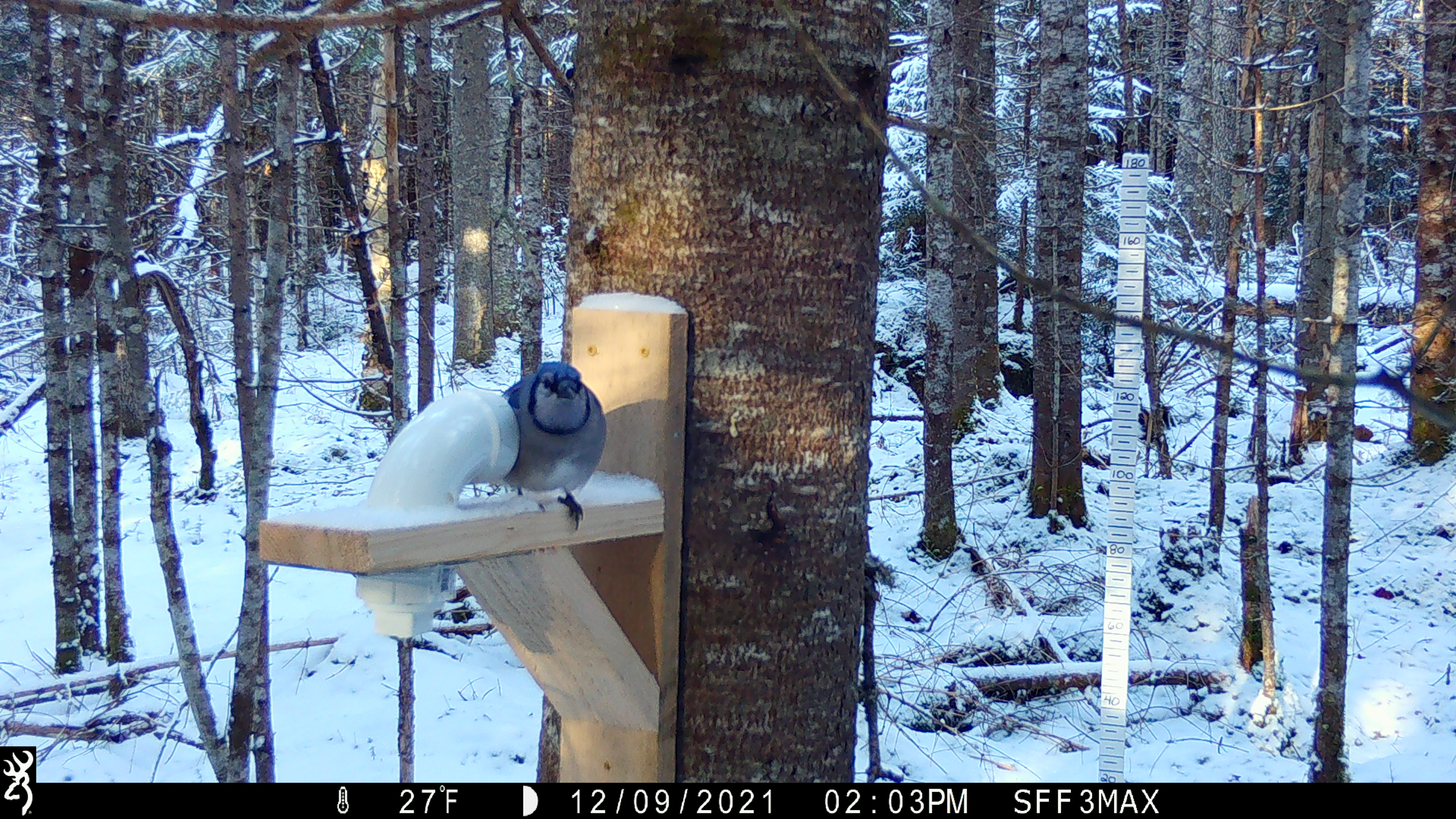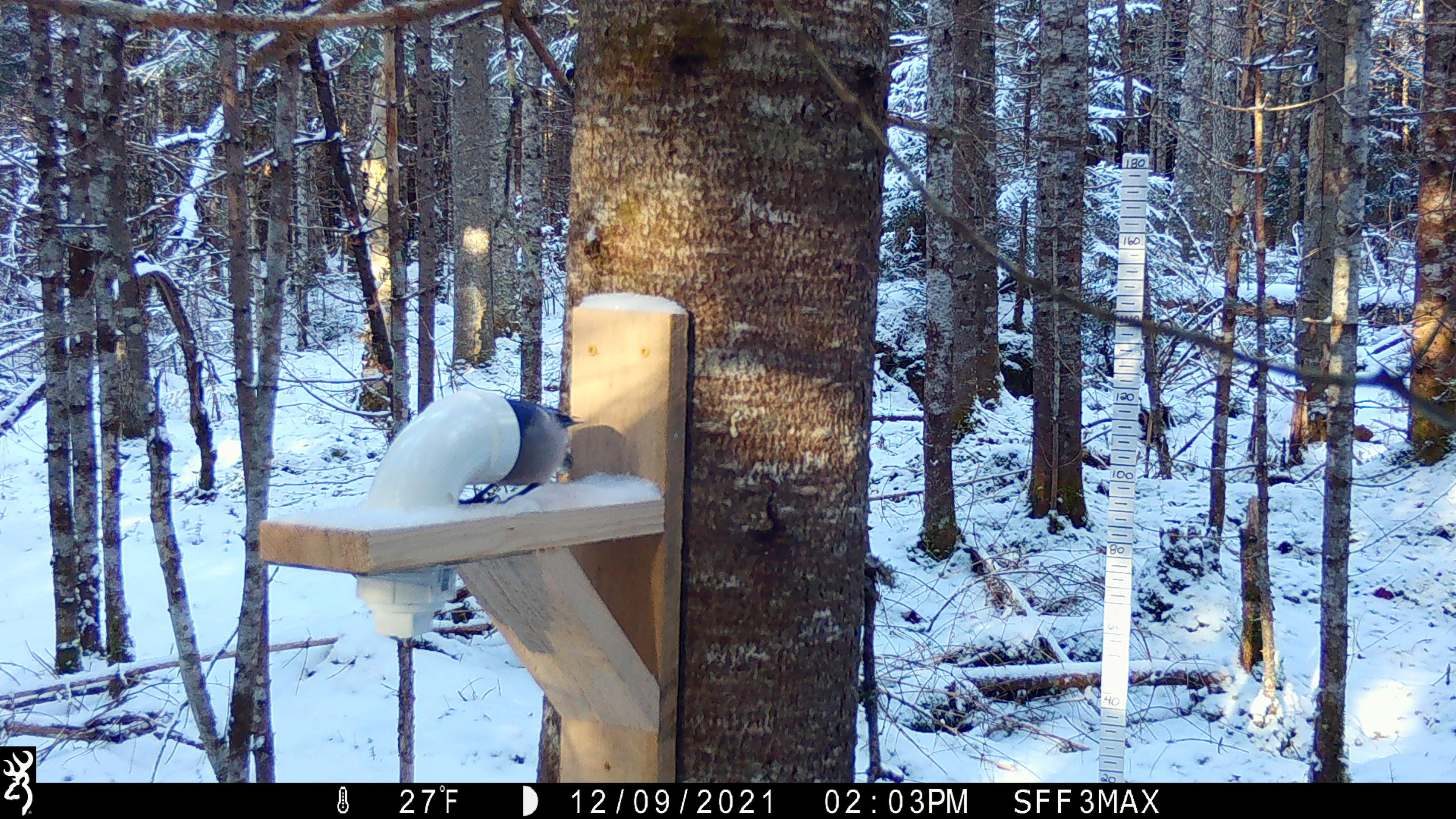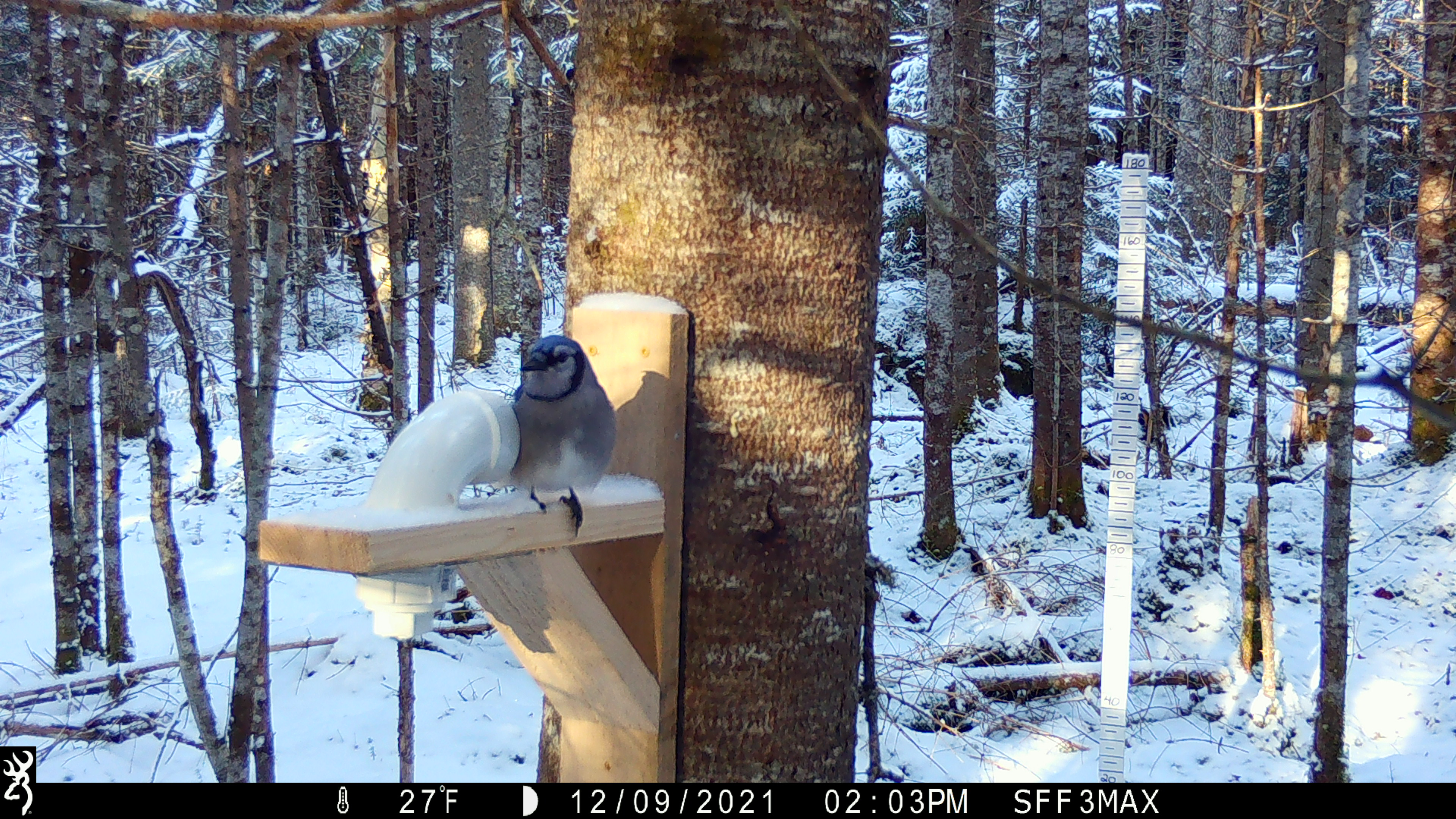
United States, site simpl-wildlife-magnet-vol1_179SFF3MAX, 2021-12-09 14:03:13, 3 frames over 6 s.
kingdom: Animalia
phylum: Chordata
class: Aves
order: Passeriformes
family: Corvidae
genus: Cyanocitta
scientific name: Cyanocitta cristata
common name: blue jay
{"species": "blue jay (Cyanocitta cristata)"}